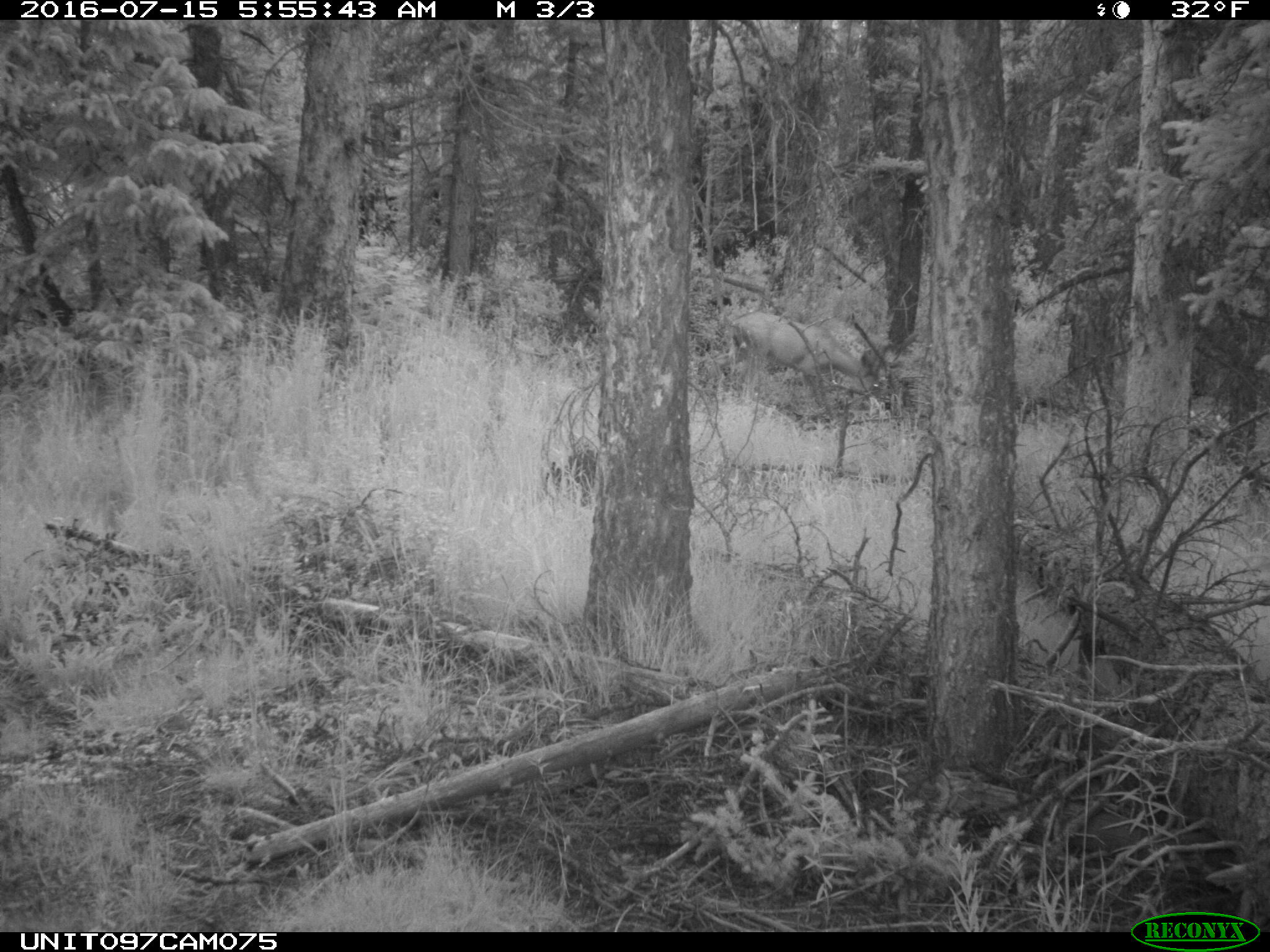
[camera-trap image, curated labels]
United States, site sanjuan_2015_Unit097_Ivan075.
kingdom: Animalia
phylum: Chordata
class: Mammalia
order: Artiodactyla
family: Cervidae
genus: Odocoileus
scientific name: Odocoileus hemionus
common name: mule deer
Odocoileus hemionus (mule deer).